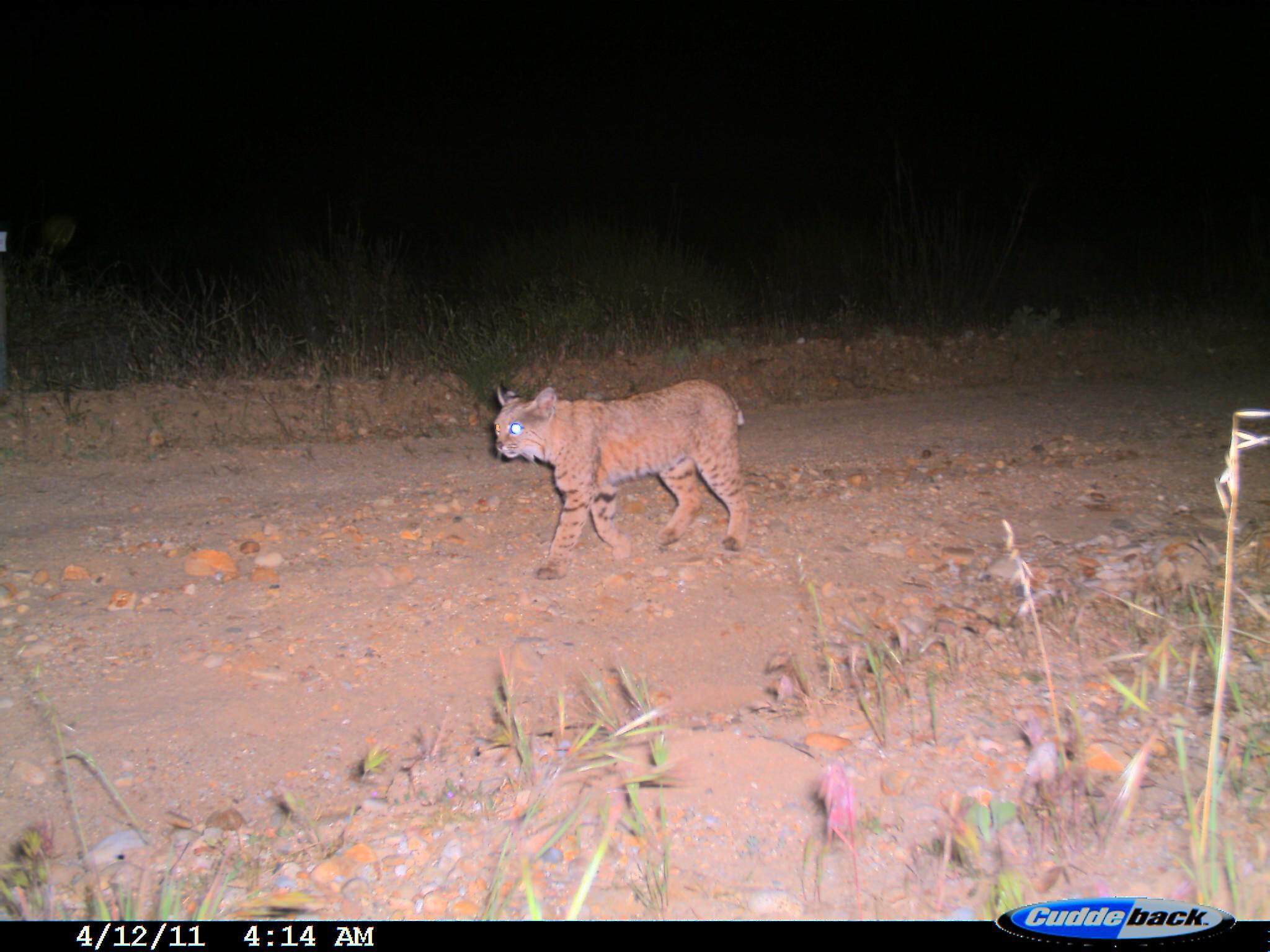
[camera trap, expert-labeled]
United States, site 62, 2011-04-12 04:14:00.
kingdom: Animalia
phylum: Chordata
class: Mammalia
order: Carnivora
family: Felidae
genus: Lynx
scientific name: Lynx rufus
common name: bobcat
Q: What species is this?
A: Bobcat (Lynx rufus).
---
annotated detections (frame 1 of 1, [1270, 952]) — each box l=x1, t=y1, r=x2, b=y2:
bobcat: l=489, t=376, r=755, b=585